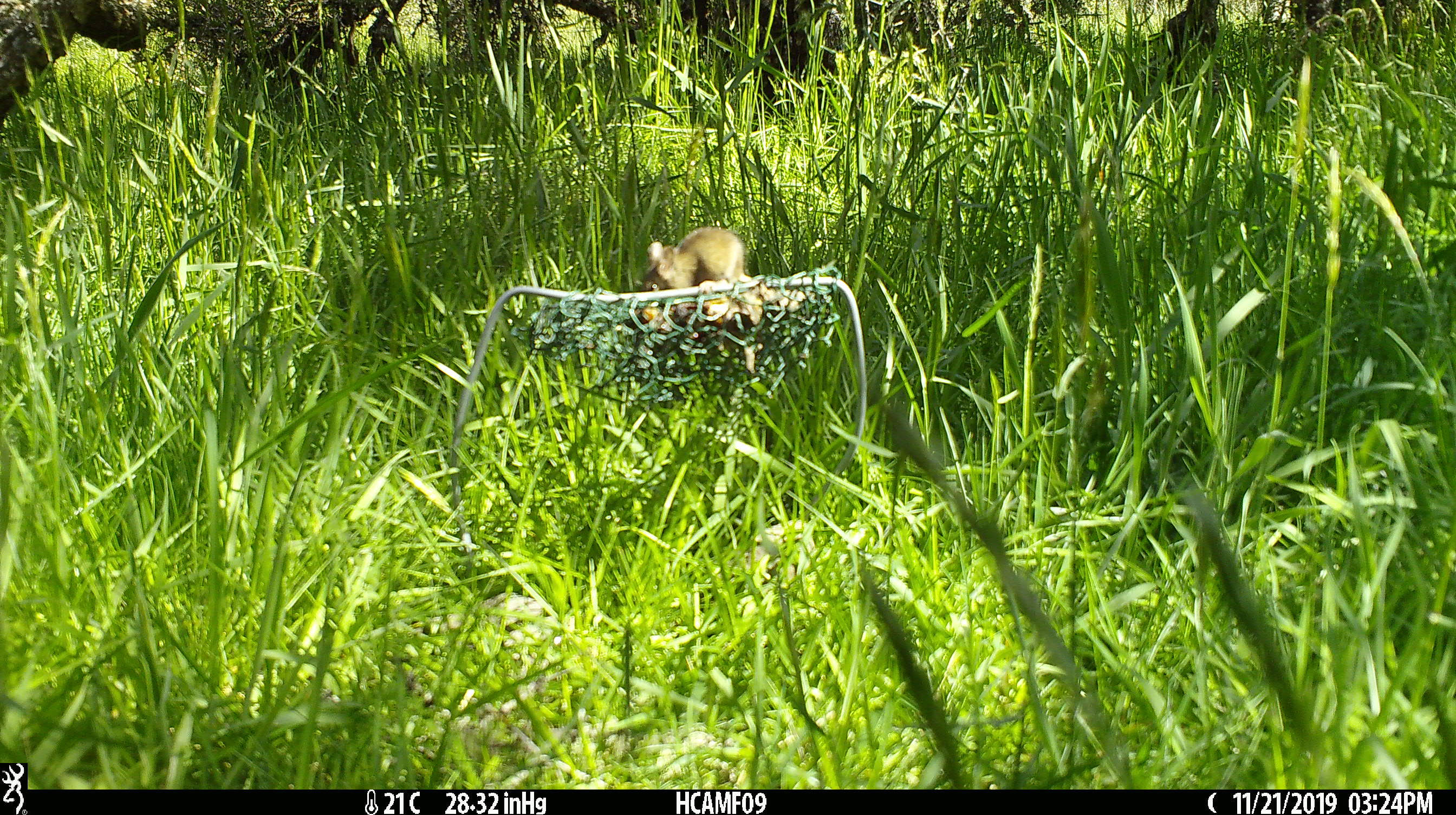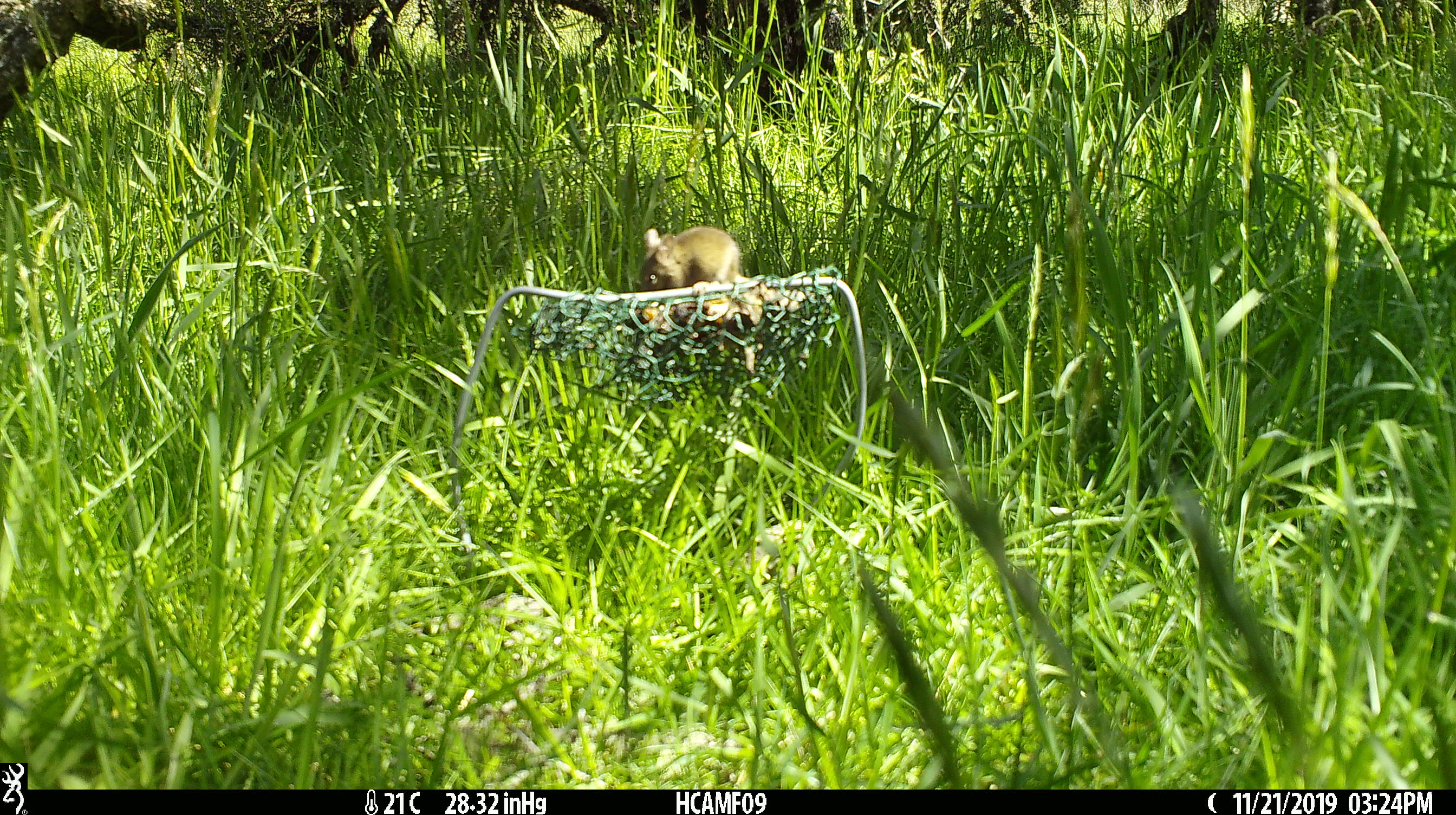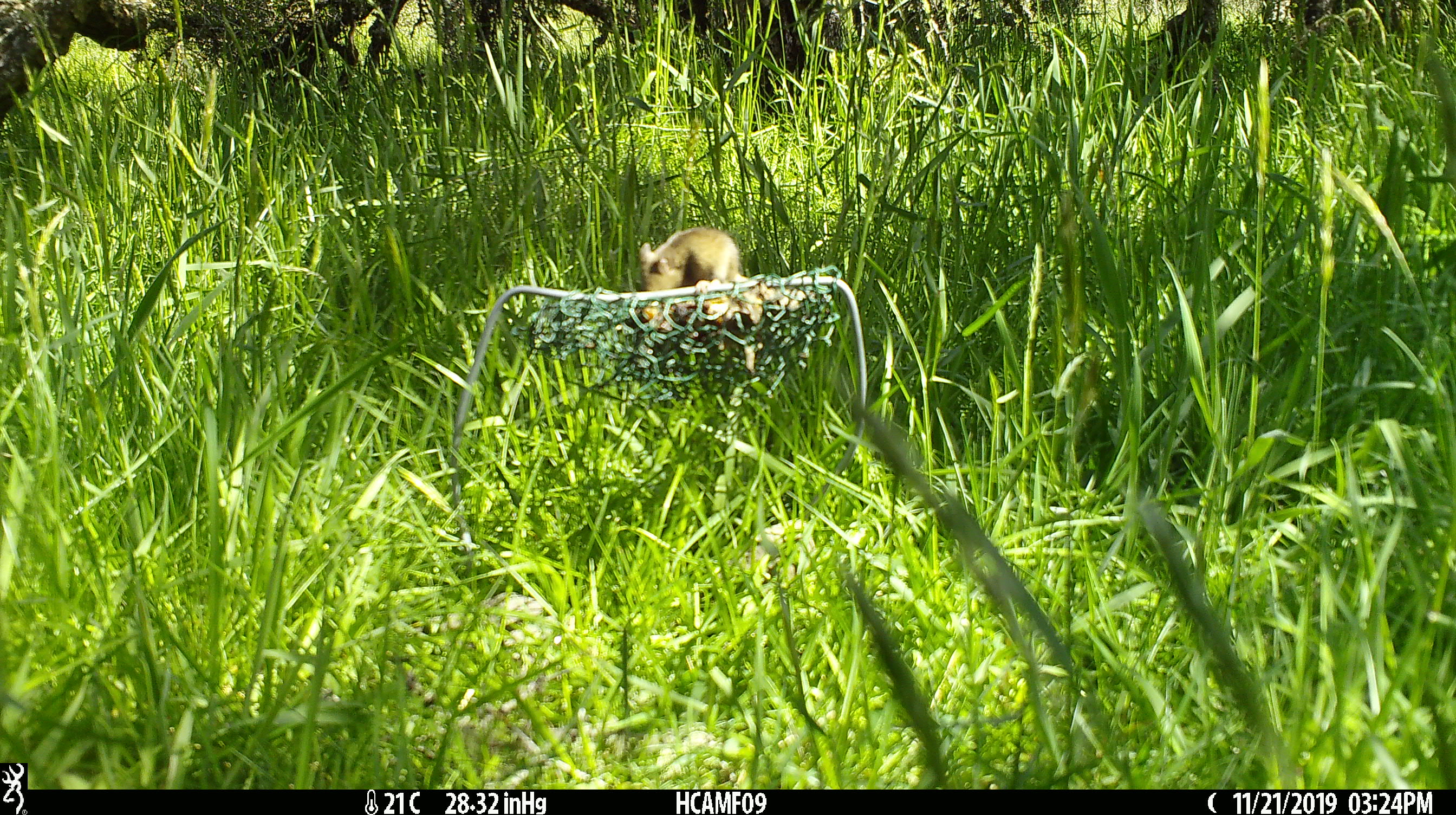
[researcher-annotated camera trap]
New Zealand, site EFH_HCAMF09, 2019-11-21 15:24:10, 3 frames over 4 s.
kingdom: Animalia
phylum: Chordata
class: Mammalia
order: Rodentia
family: Muridae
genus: Mus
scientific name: Mus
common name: mouse